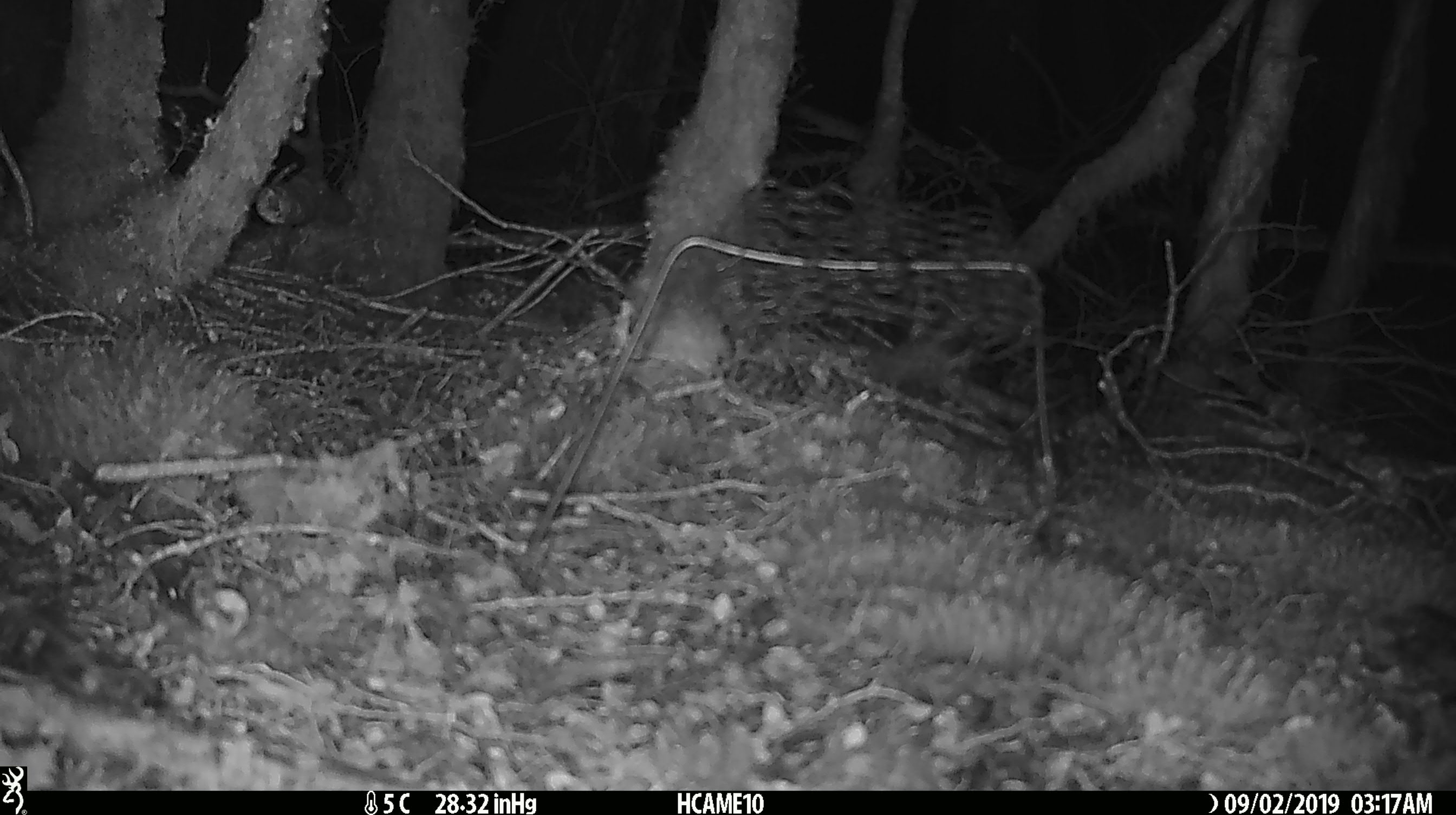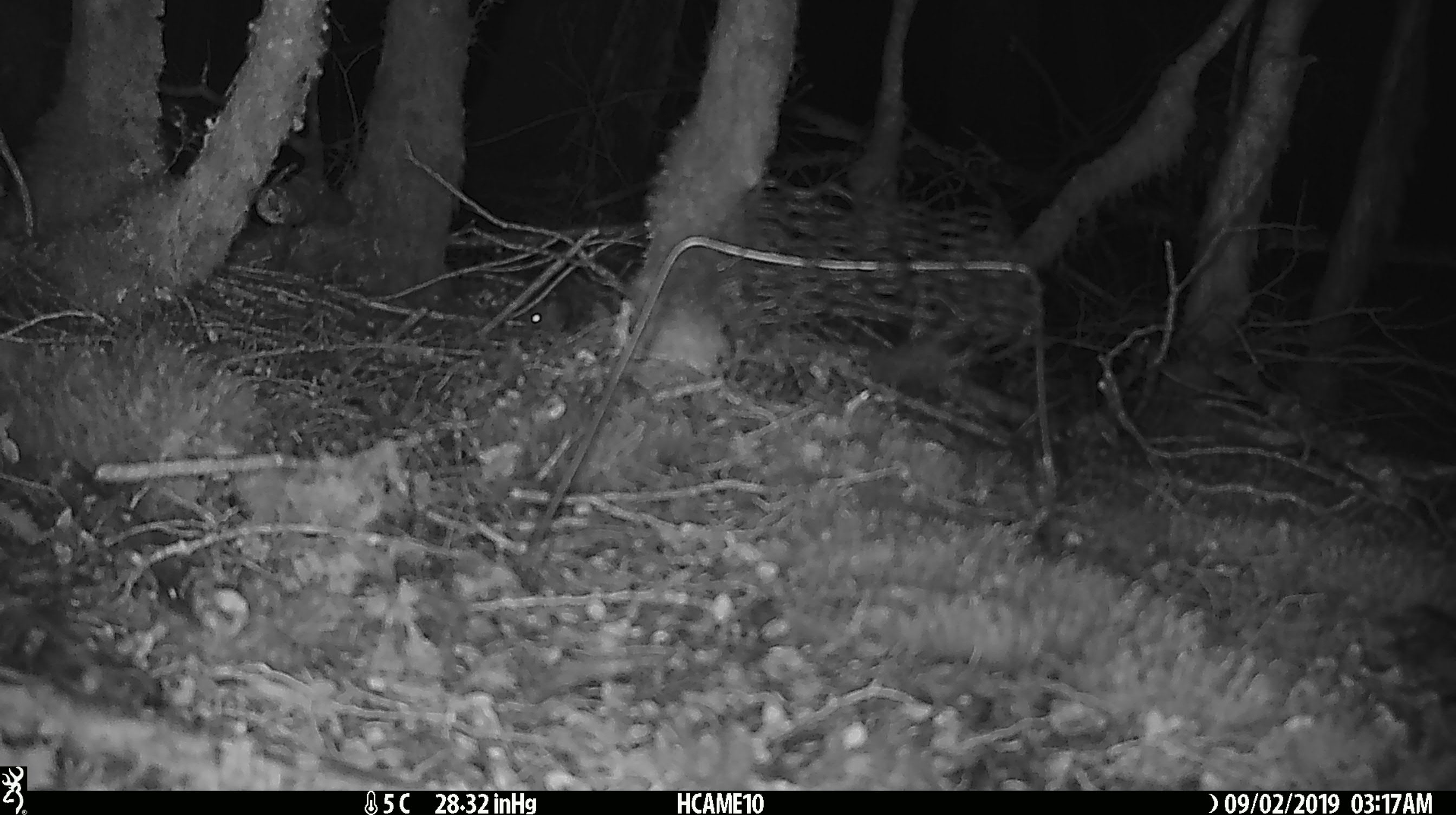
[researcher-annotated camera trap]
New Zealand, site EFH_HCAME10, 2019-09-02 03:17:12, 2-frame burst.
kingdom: Animalia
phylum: Chordata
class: Mammalia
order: Rodentia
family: Muridae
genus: Mus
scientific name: Mus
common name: mouse